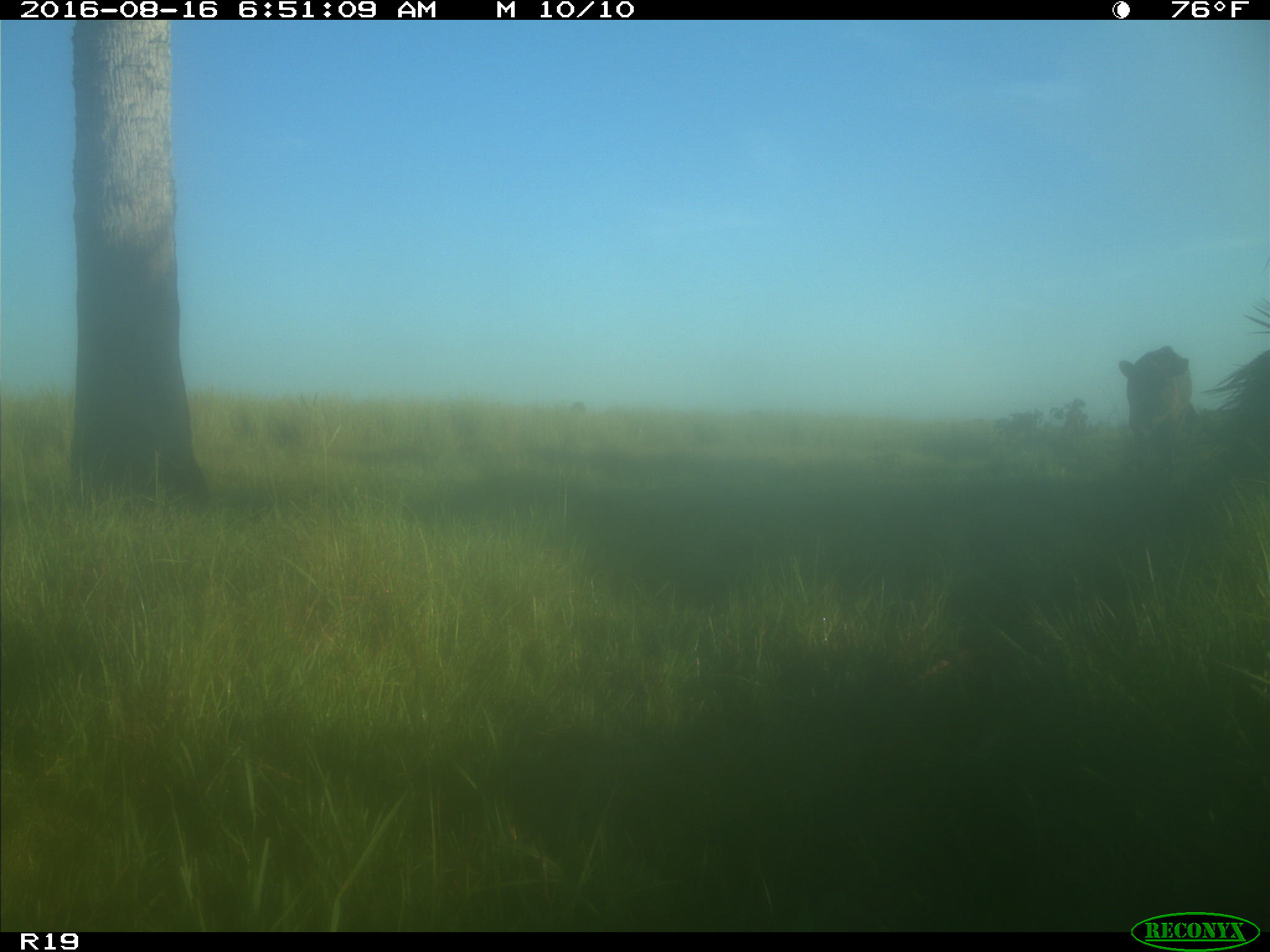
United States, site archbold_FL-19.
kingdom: Animalia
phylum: Chordata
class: Mammalia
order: Artiodactyla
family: Bovidae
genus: Bos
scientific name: Bos taurus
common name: domestic cow